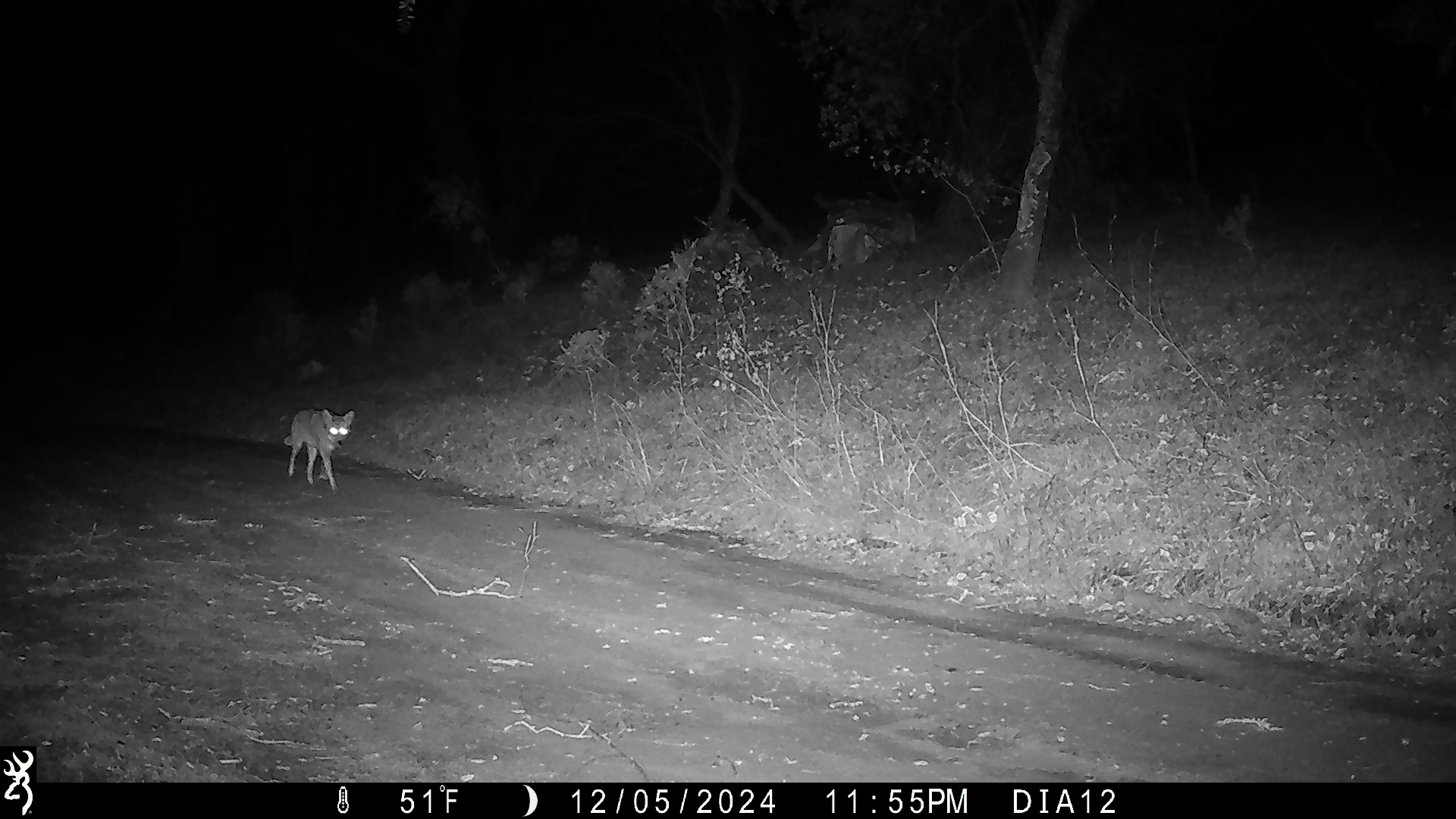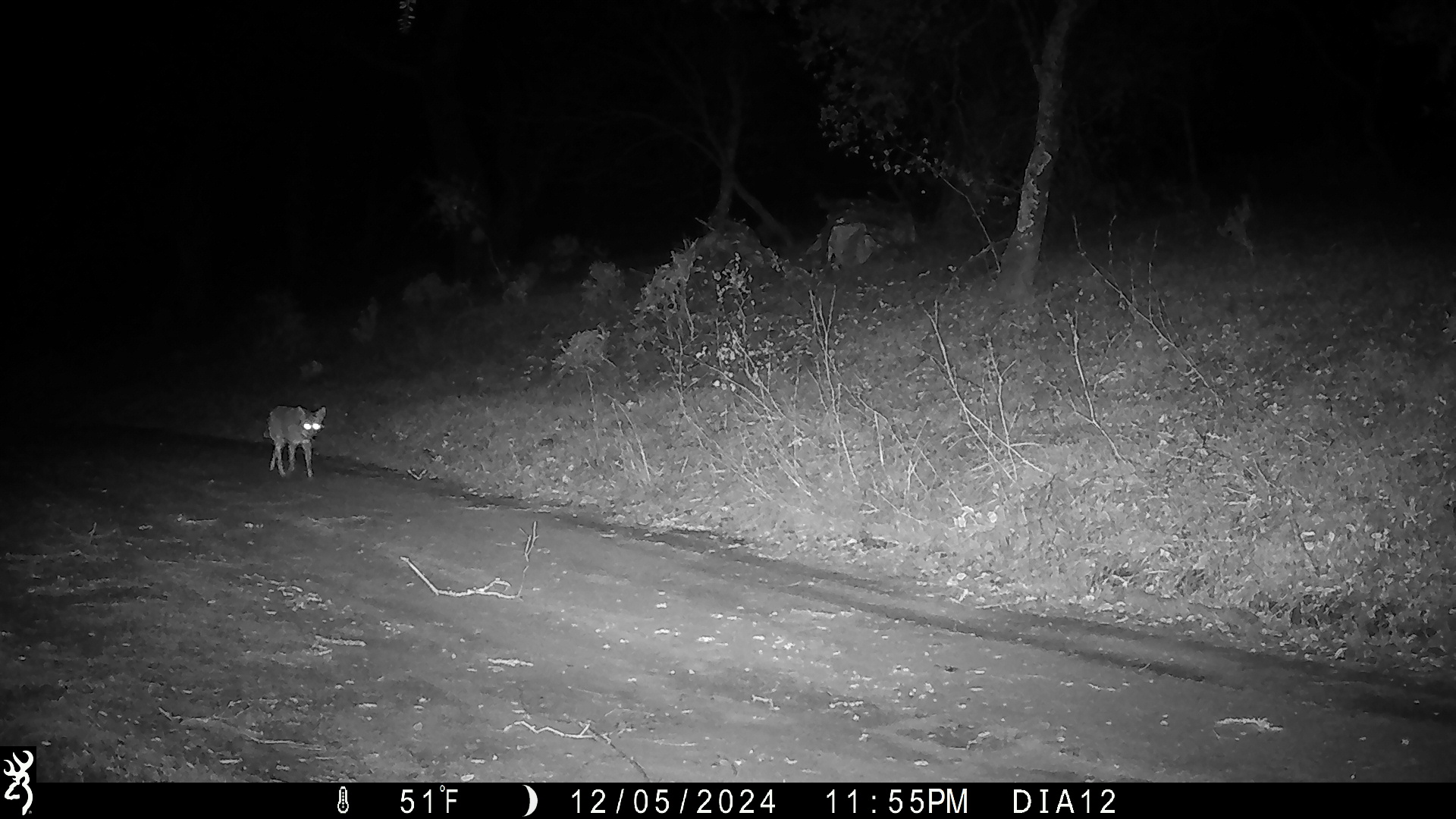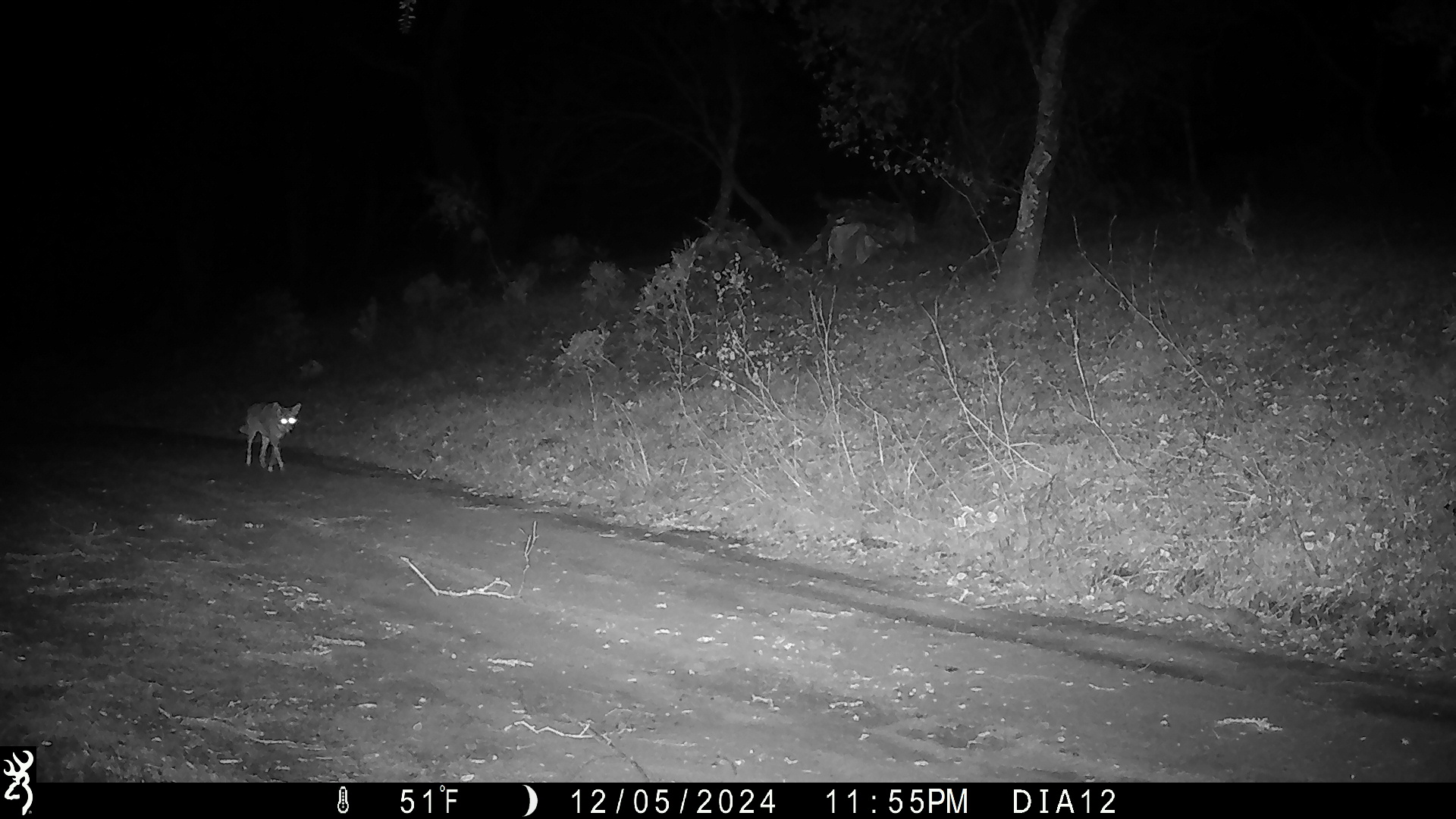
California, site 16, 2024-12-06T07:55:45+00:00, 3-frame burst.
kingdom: Animalia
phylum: Chordata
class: Mammalia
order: Carnivora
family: Canidae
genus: Canis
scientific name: Canis latrans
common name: coyote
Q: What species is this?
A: Coyote (Canis latrans).